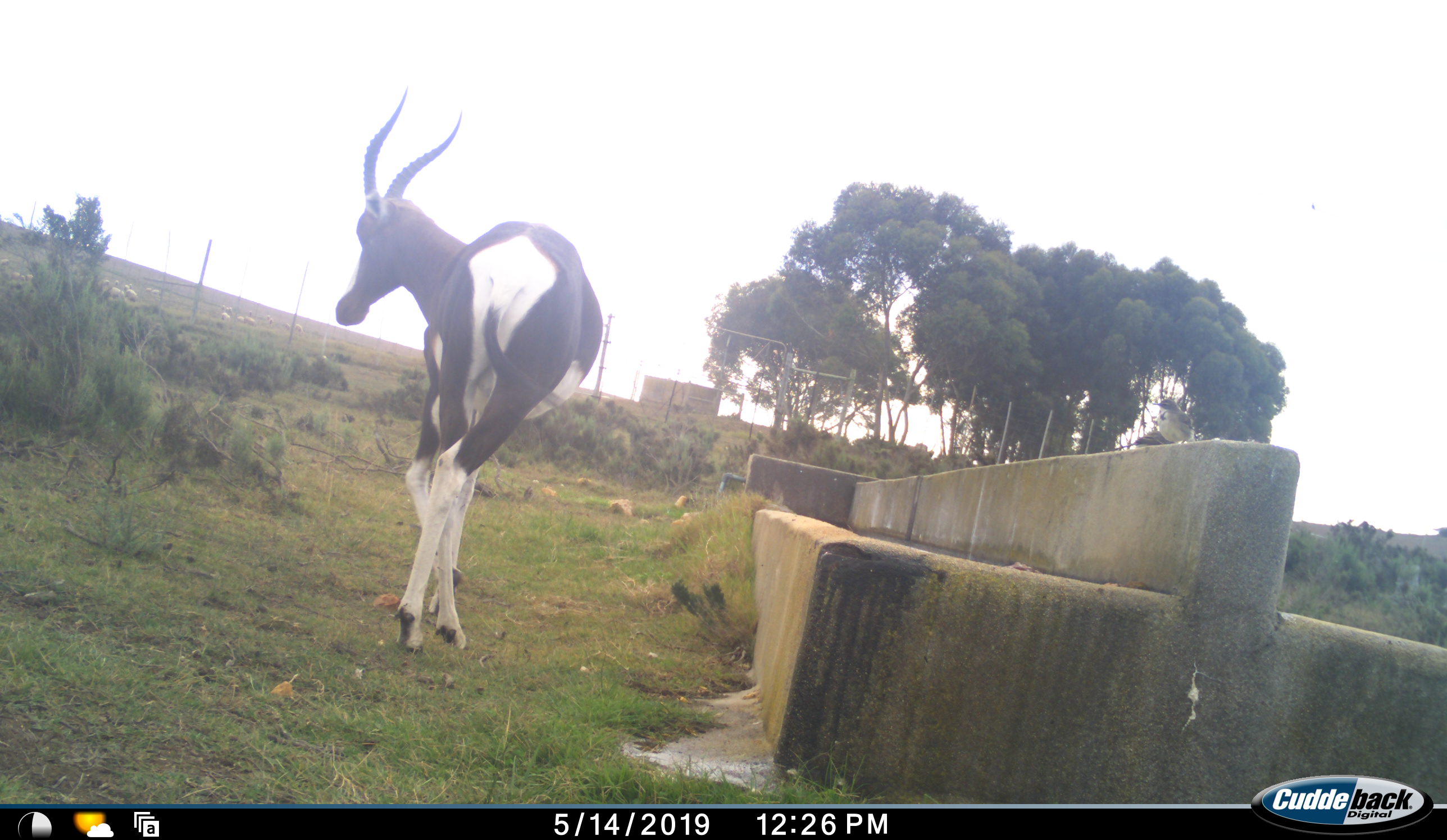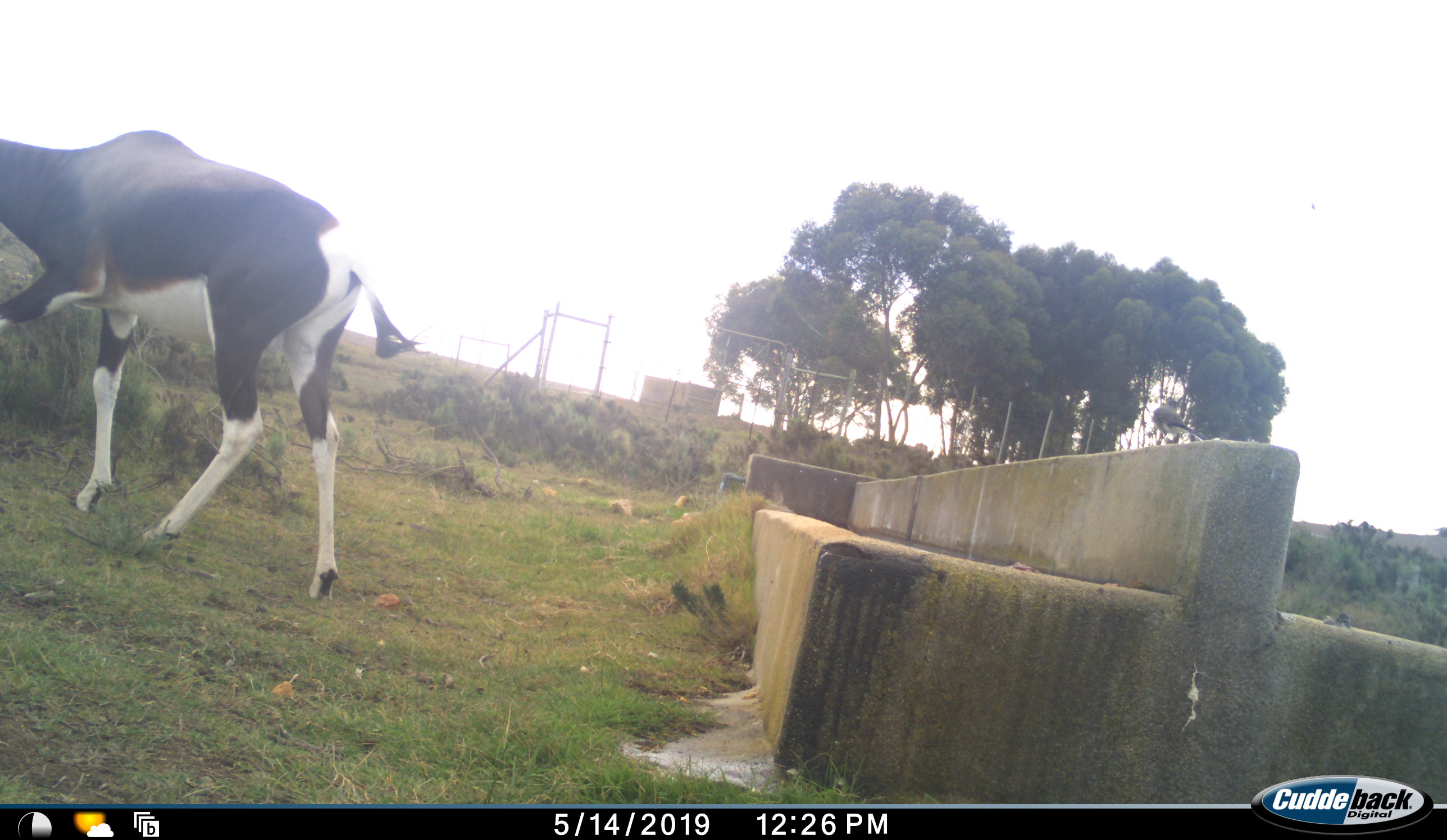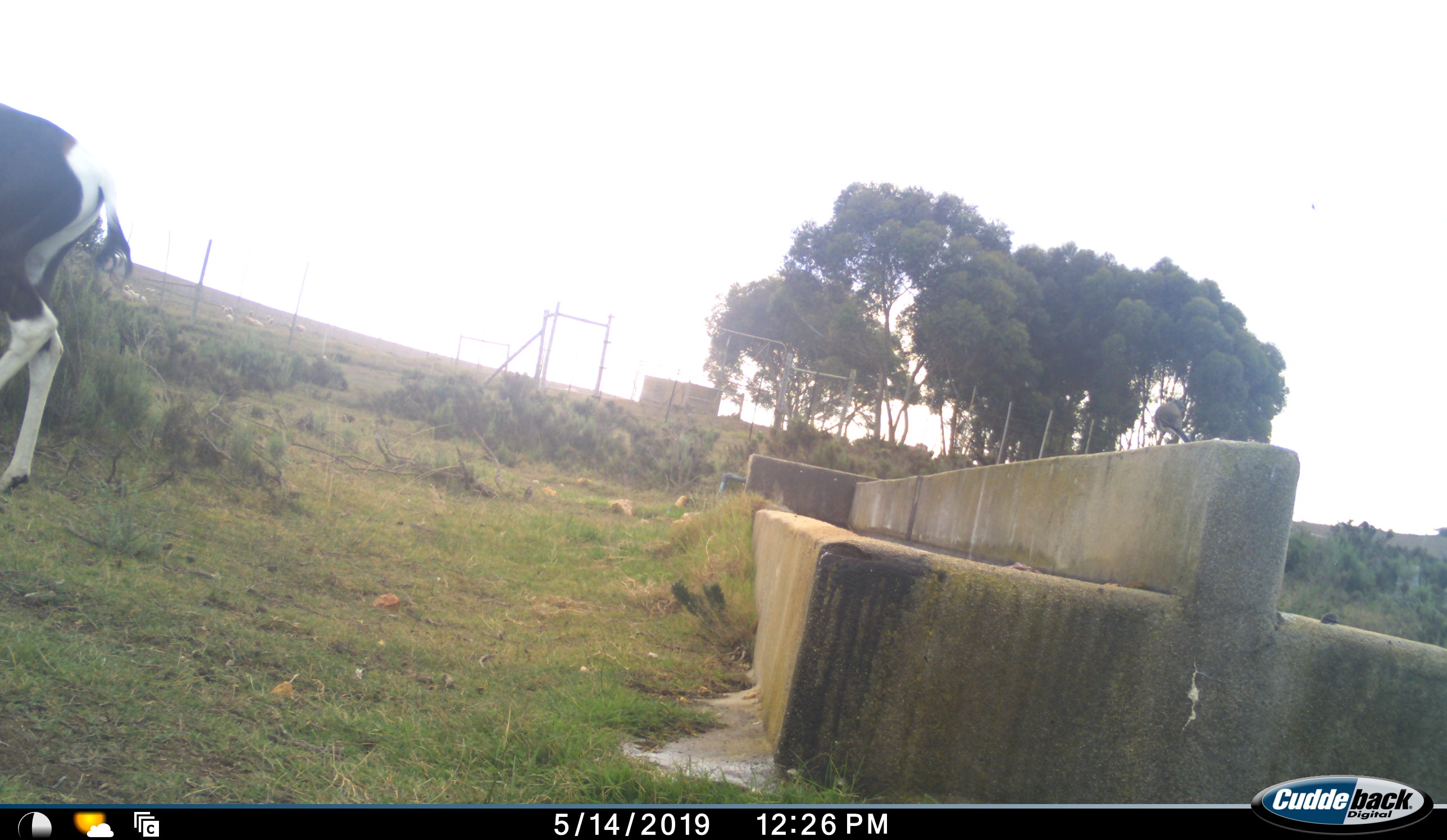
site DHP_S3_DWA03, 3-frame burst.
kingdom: Animalia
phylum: Chordata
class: Mammalia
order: Artiodactyla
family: Bovidae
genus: Damaliscus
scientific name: Damaliscus pygargus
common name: bontebok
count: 1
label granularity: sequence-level